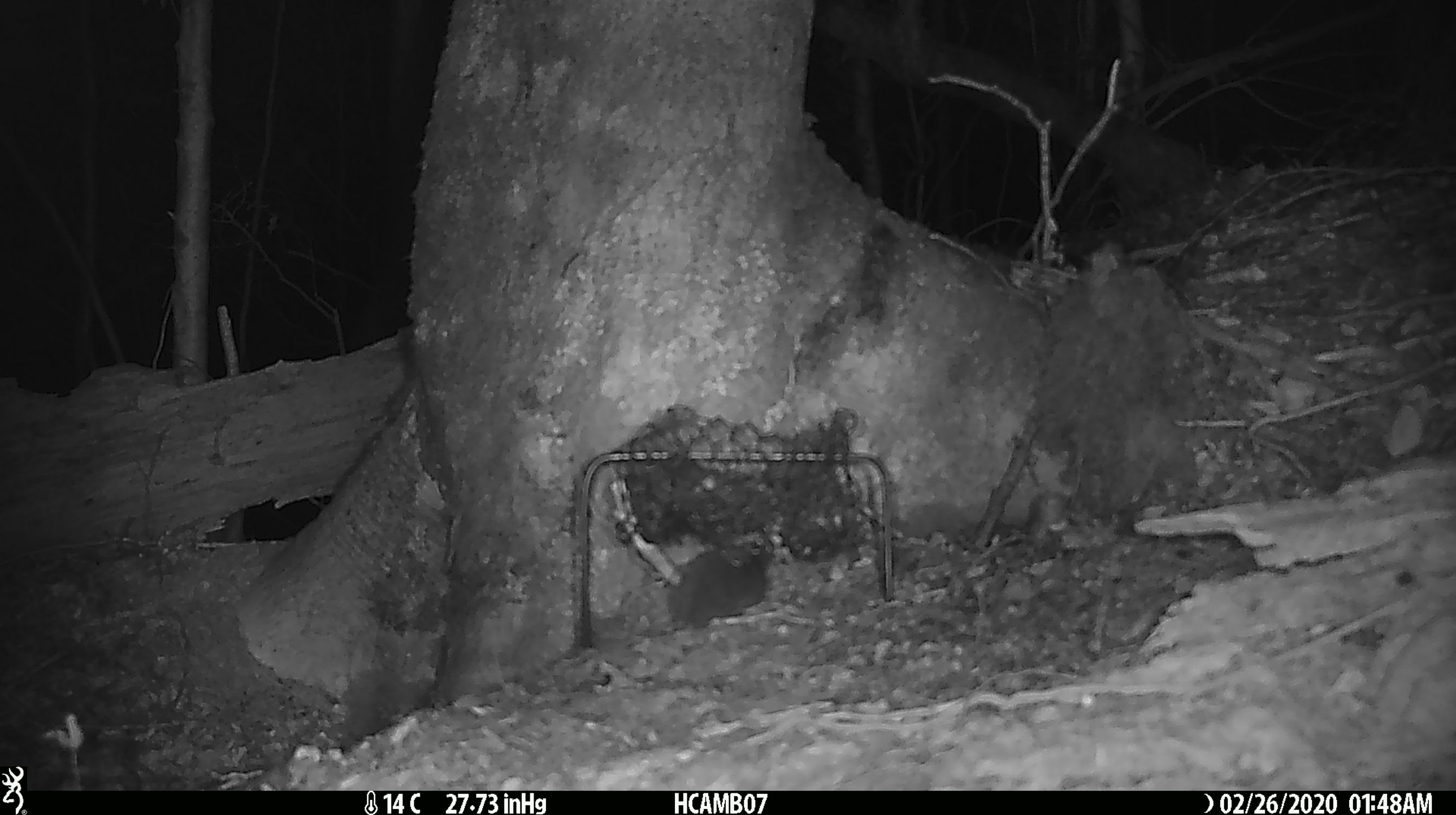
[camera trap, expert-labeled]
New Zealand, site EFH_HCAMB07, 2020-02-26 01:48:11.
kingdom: Animalia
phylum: Chordata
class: Mammalia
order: Rodentia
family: Muridae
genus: Mus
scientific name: Mus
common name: mouse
Mouse (Mus).